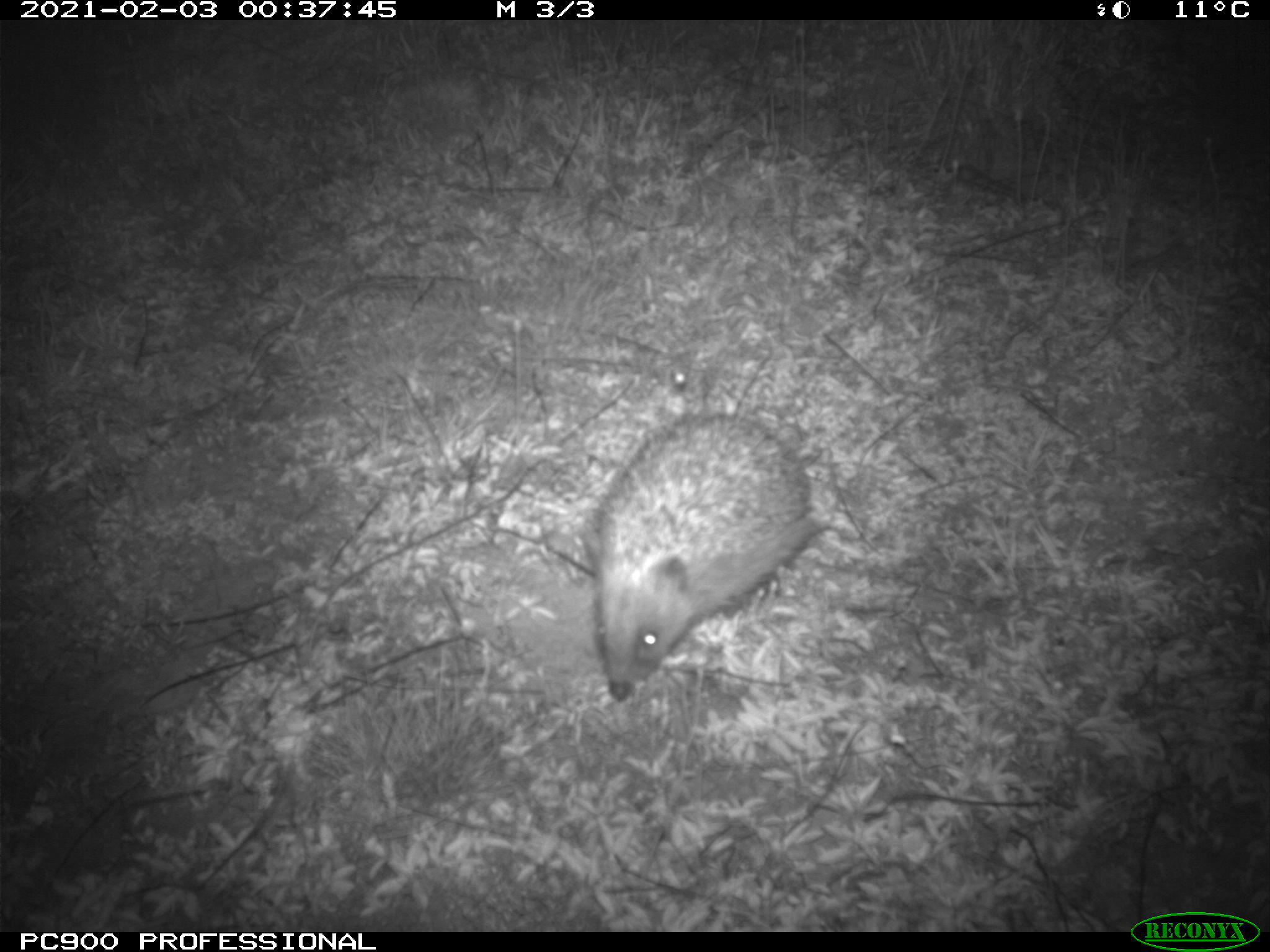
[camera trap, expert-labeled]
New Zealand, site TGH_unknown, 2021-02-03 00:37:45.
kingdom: Animalia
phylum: Chordata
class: Mammalia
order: Eulipotyphla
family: Erinaceidae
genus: Erinaceus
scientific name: Erinaceus europaeus europaeus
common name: european hedgehog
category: hedgehog